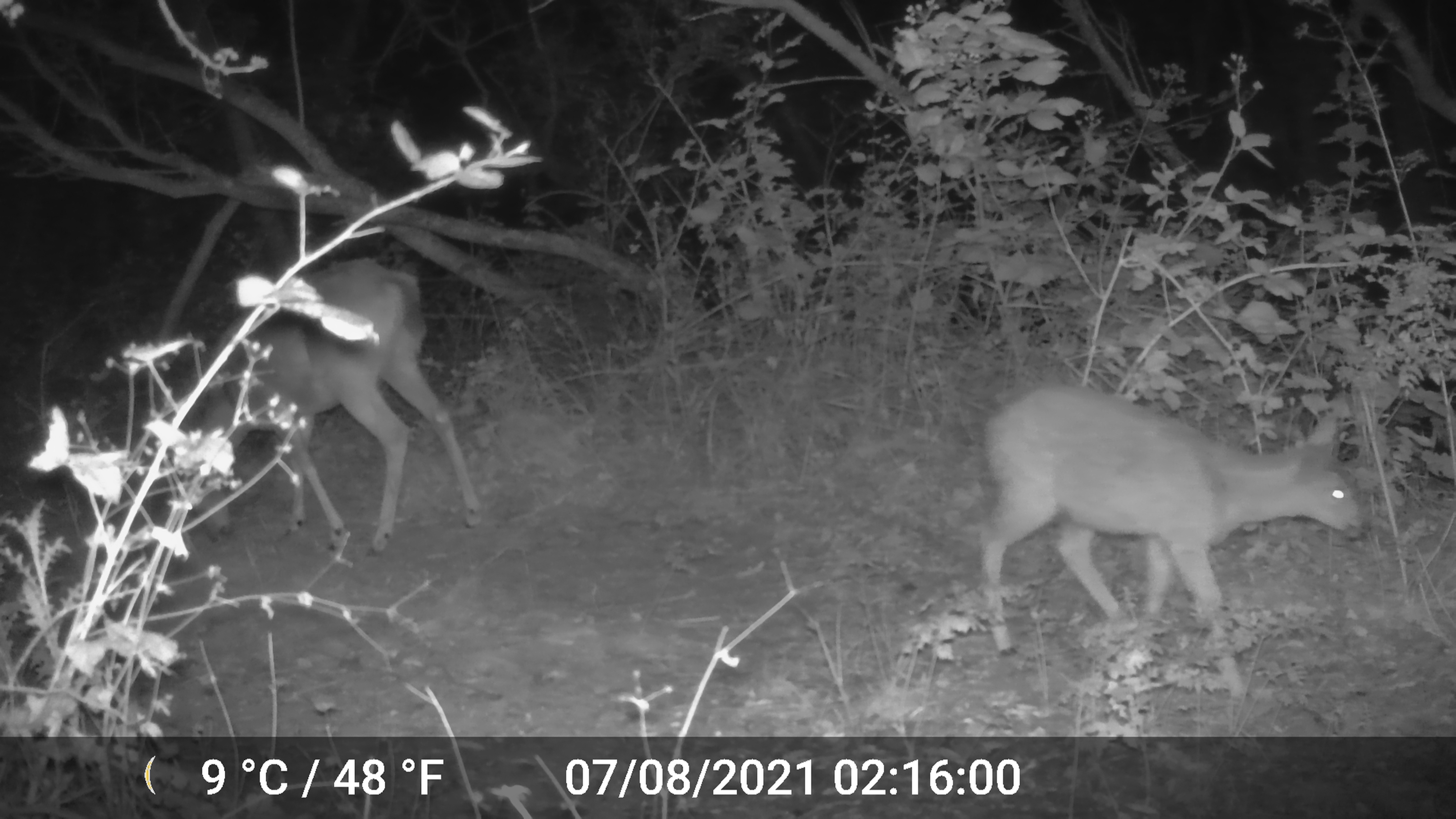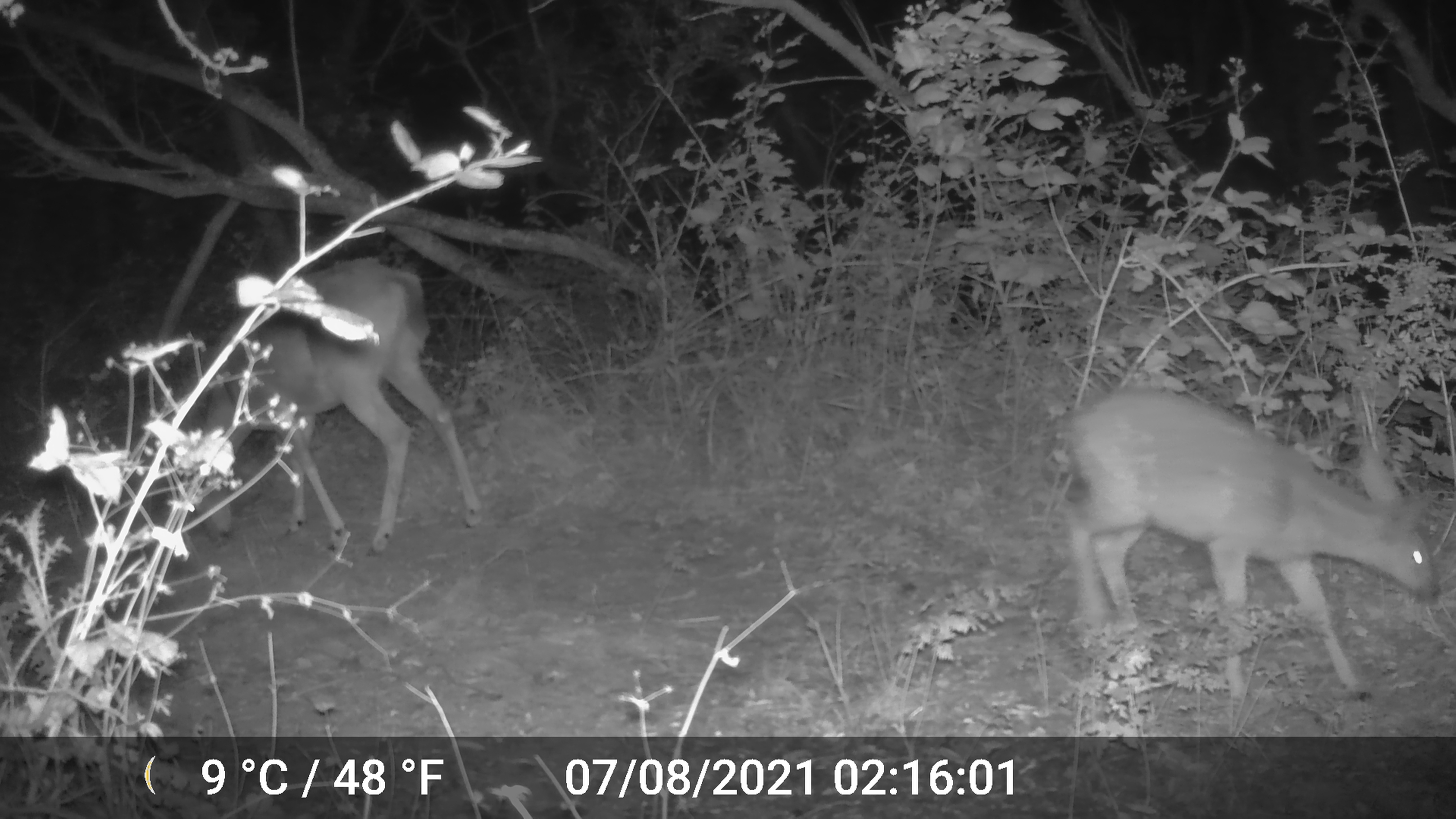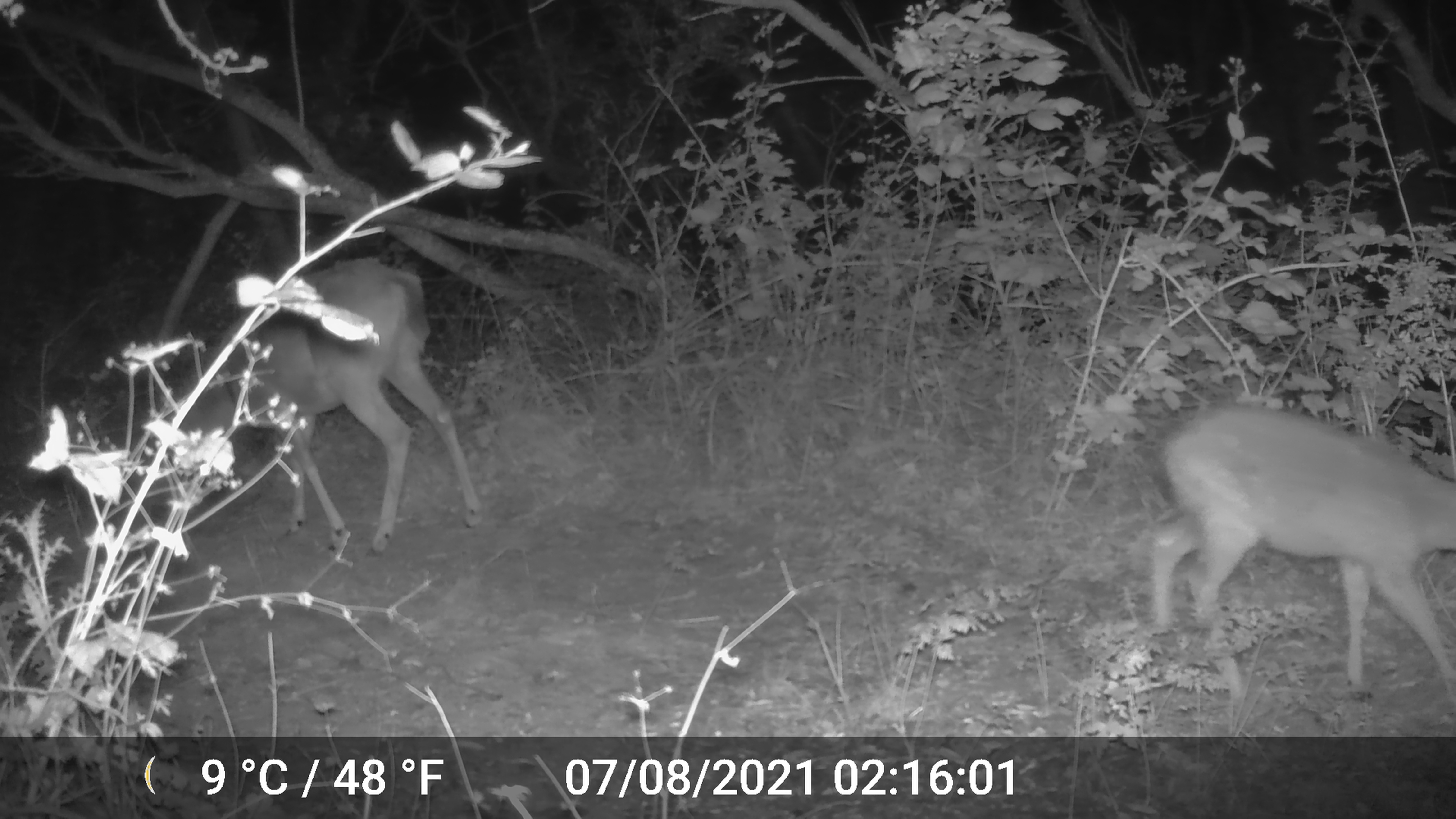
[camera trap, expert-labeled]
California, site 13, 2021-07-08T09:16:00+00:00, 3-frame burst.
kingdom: Animalia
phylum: Chordata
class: Mammalia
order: Artiodactyla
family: Cervidae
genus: Odocoileus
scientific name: Odocoileus hemionus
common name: mule deer